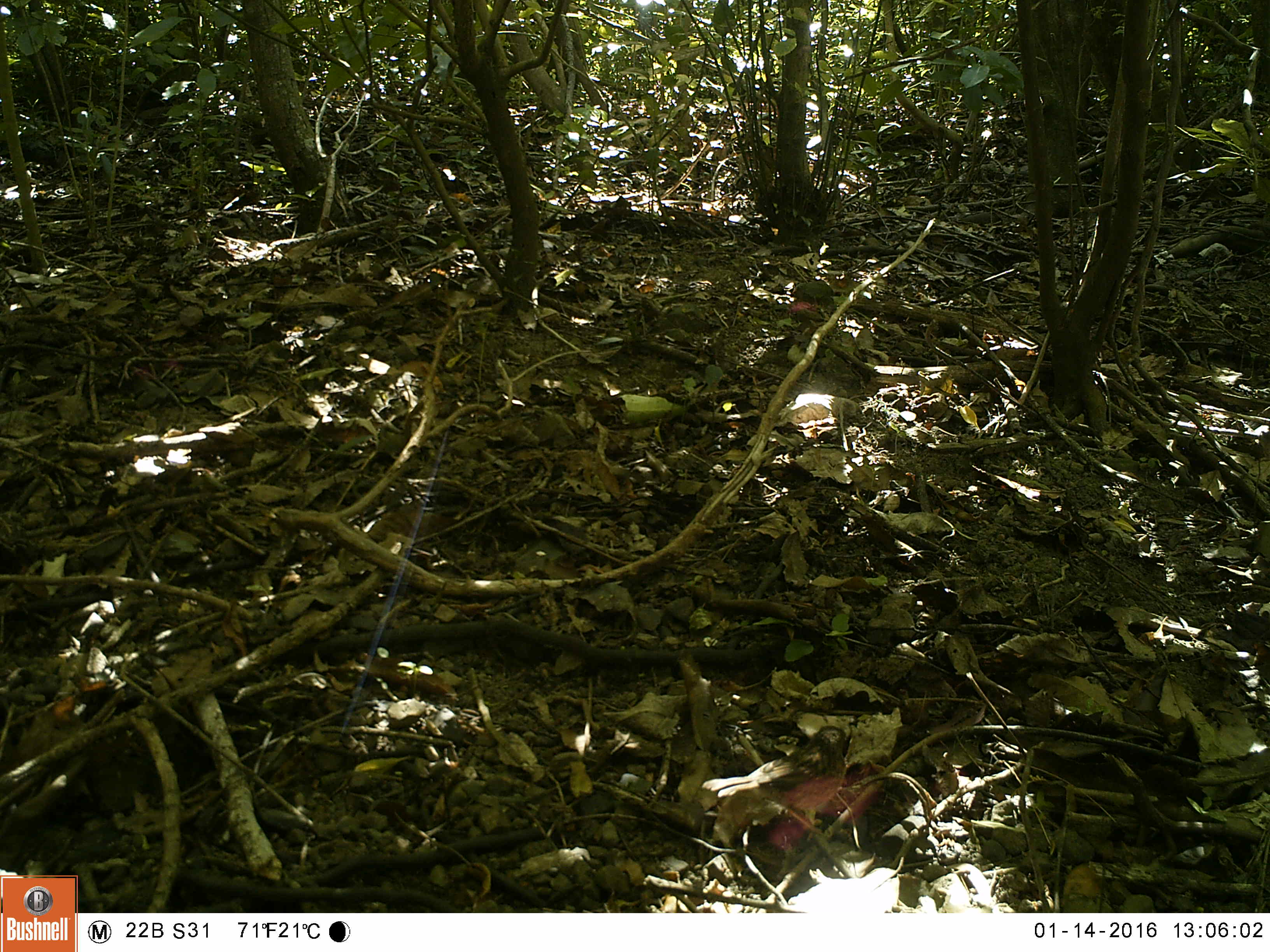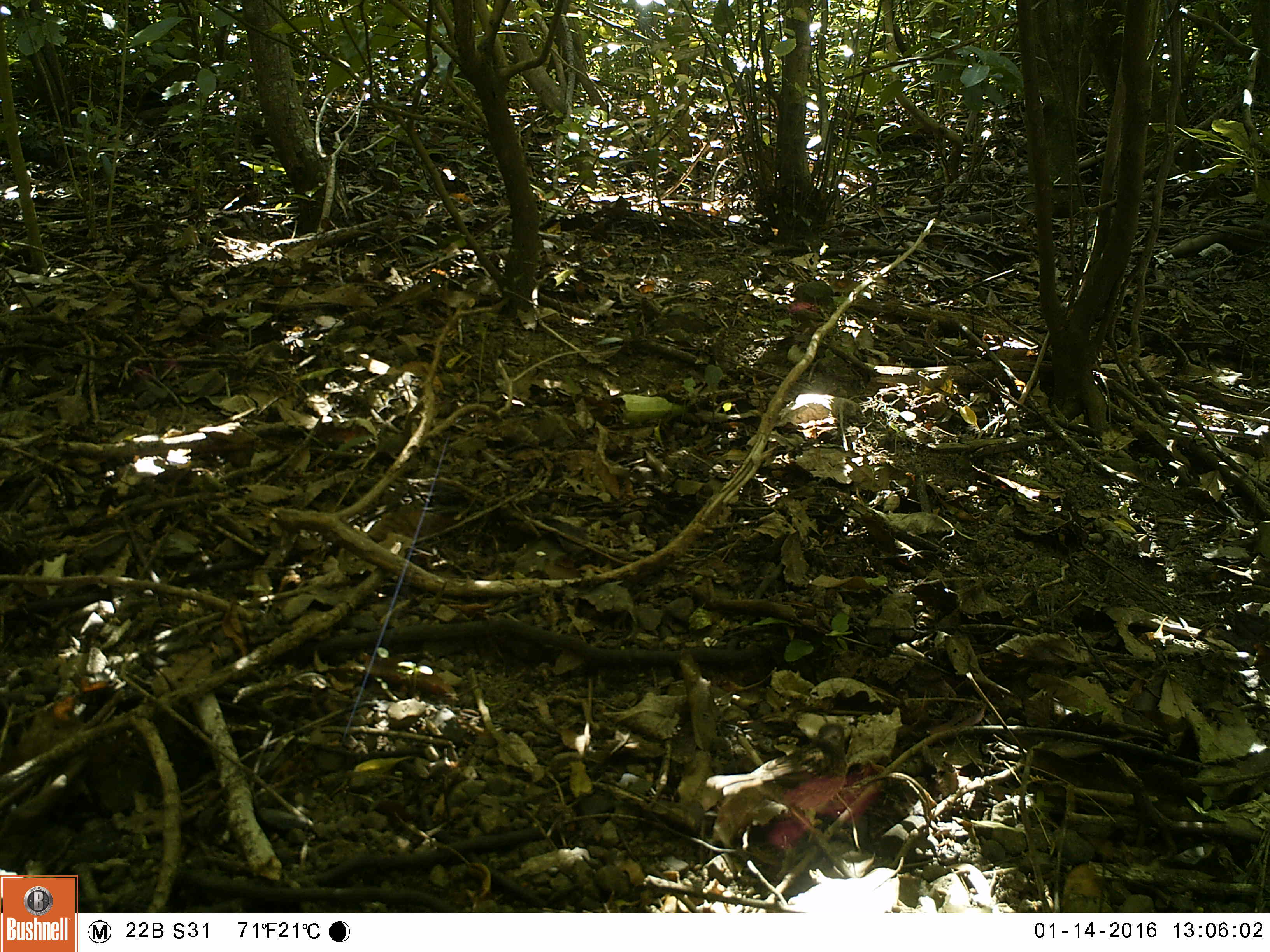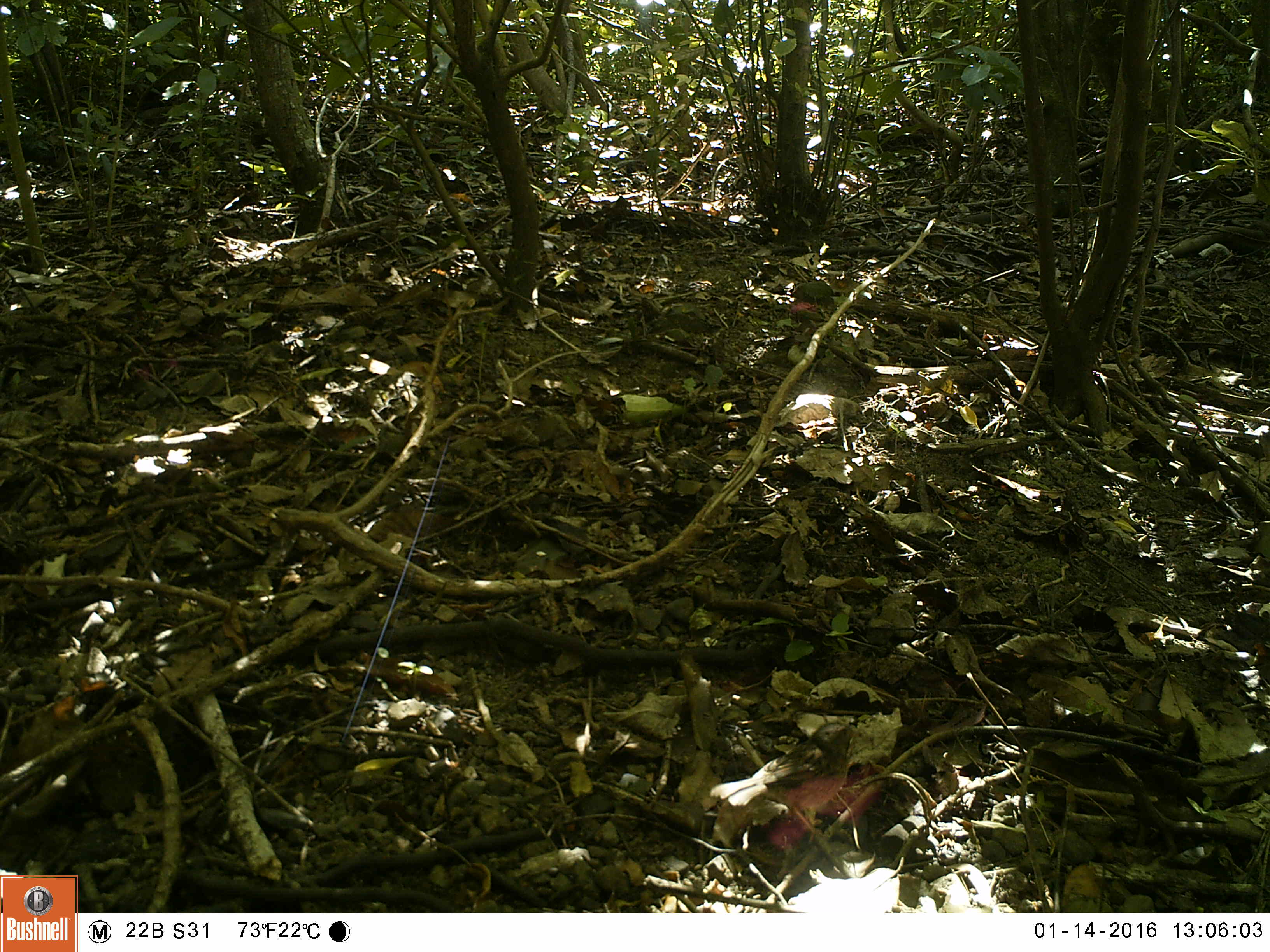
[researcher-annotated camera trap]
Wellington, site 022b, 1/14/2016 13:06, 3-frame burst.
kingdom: Animalia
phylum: Chordata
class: Aves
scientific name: Aves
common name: bird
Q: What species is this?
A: Bird (Aves).